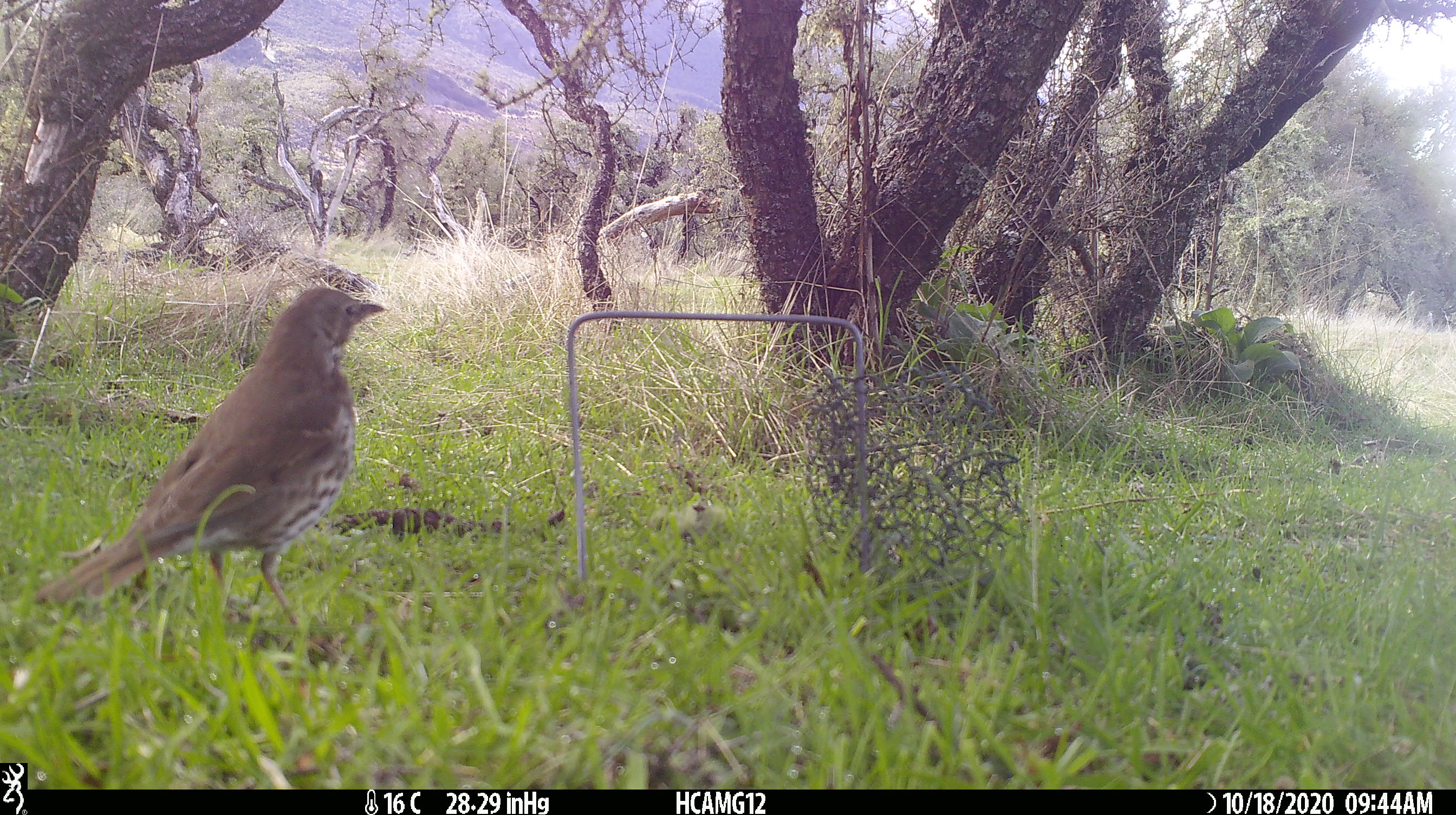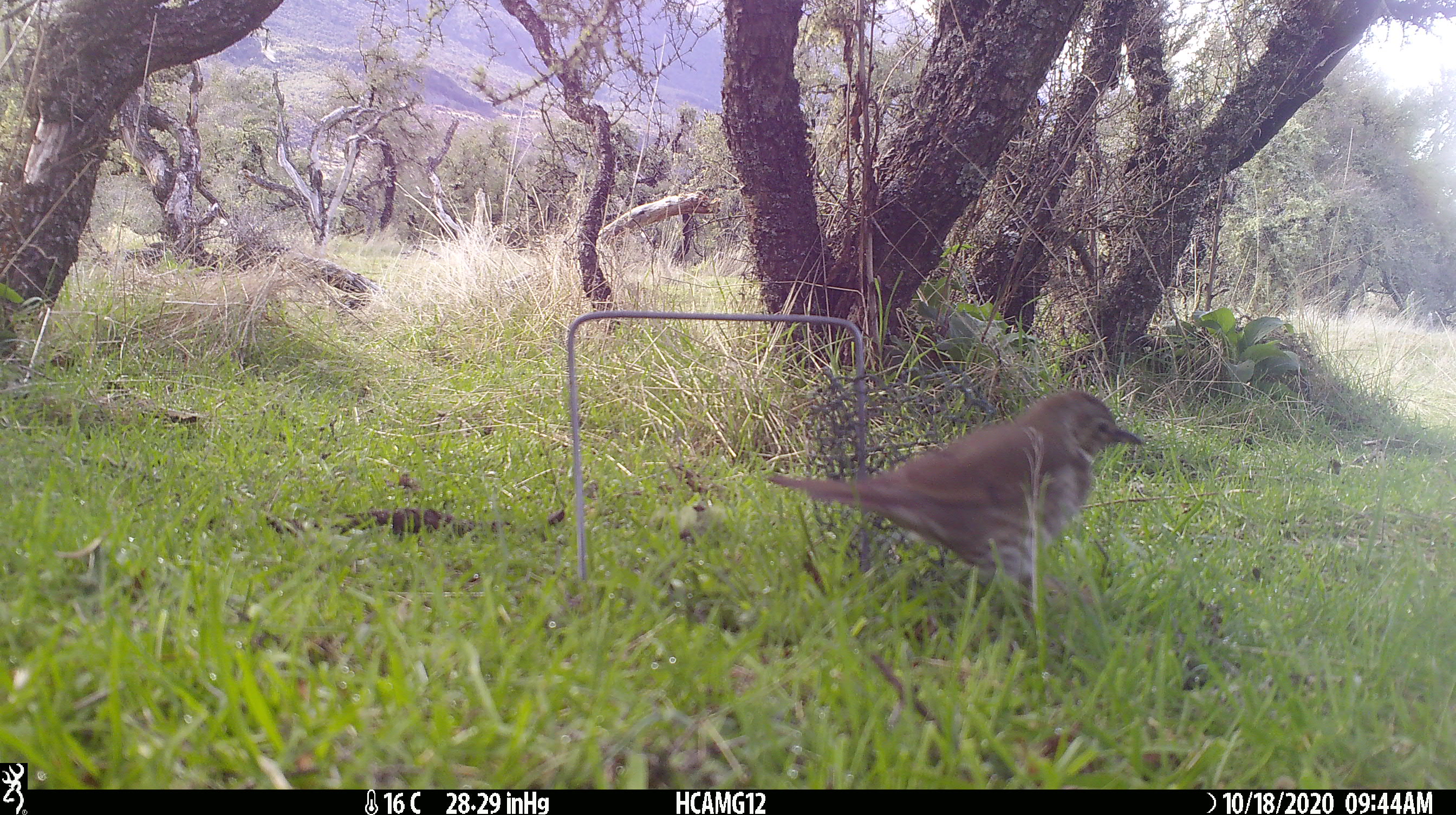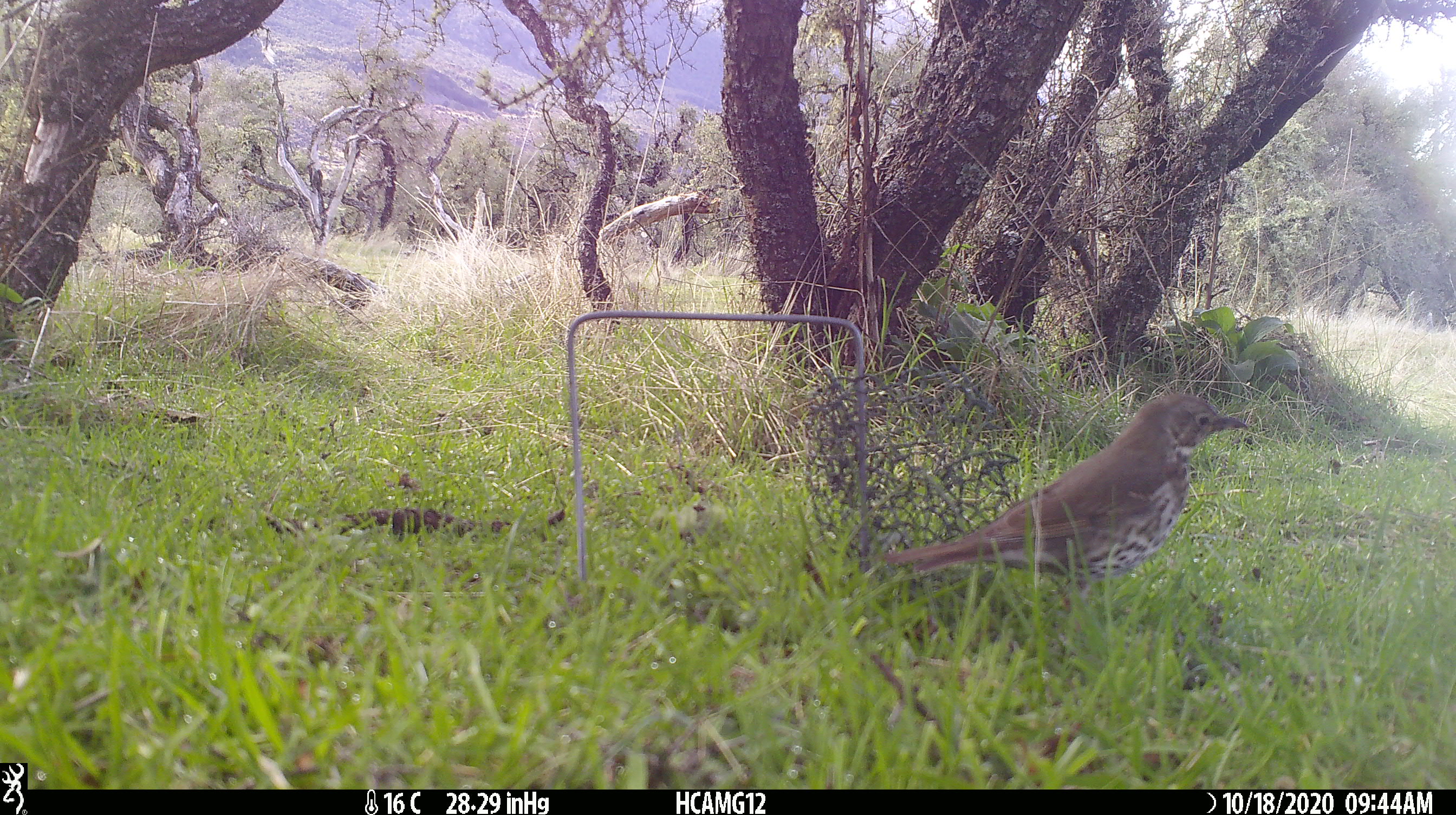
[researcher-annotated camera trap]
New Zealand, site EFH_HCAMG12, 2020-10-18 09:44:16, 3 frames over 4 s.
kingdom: Animalia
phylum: Chordata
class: Aves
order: Passeriformes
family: Turdidae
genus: Turdus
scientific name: Turdus philomelos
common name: song thrush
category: thrush